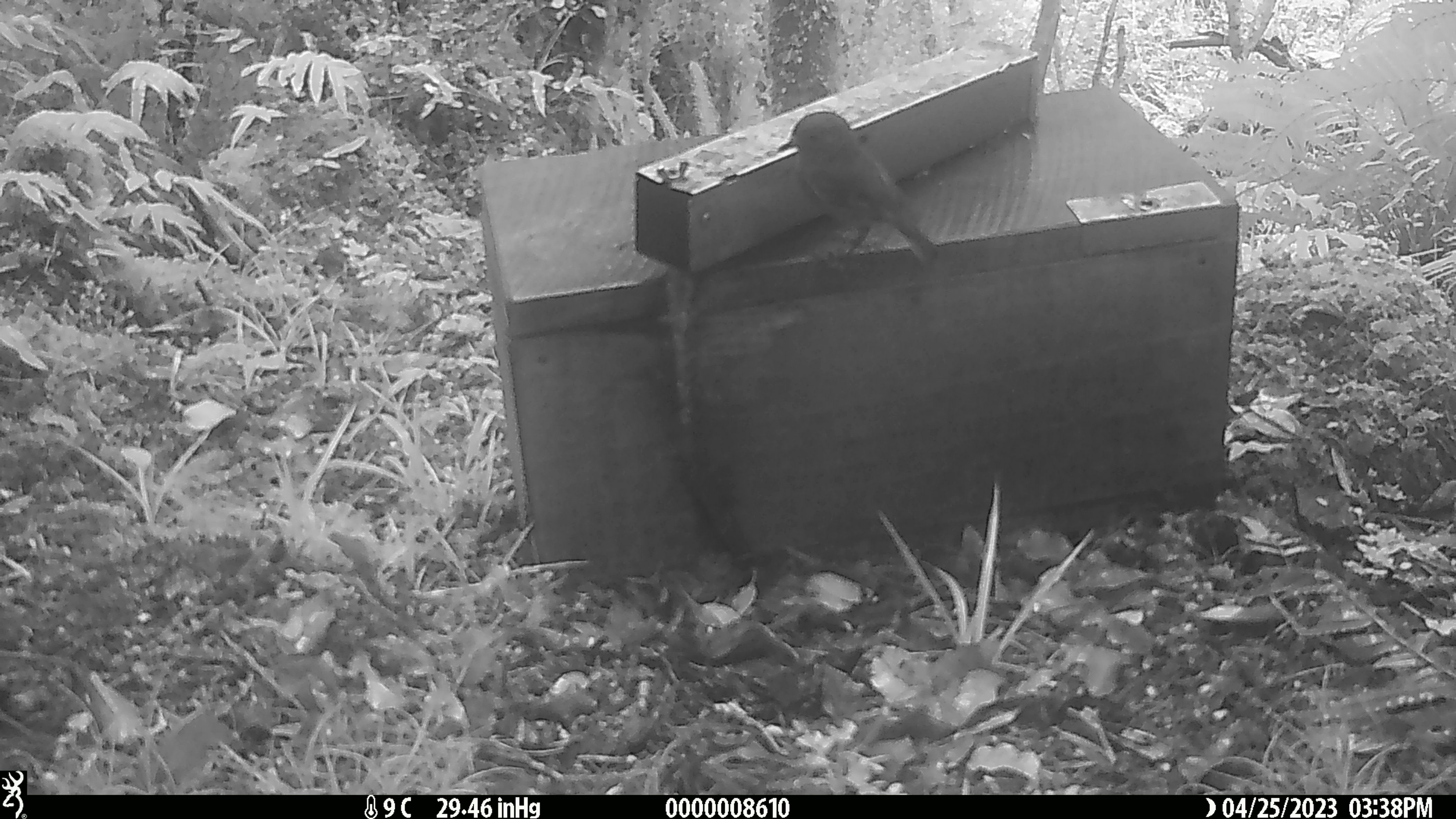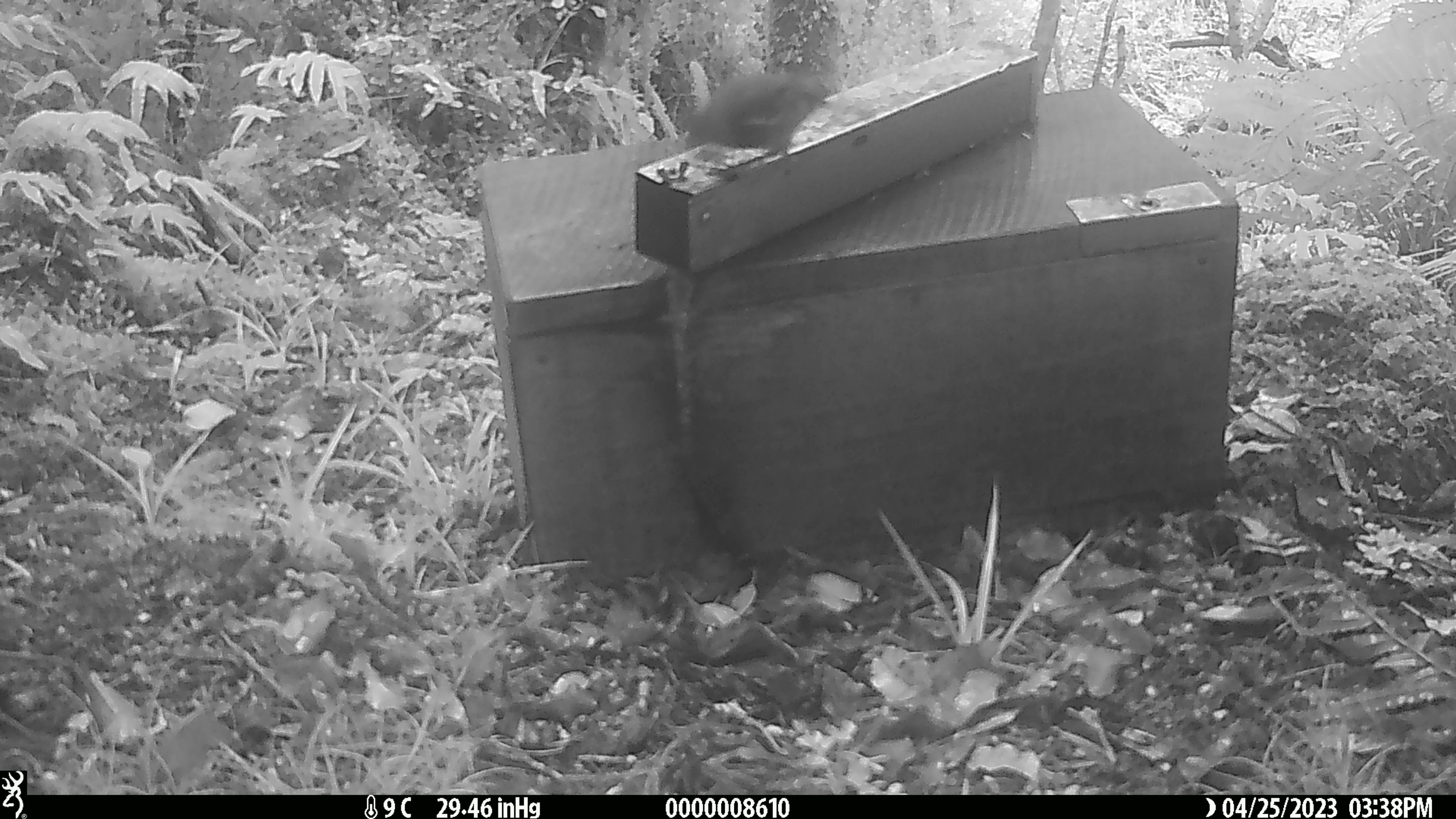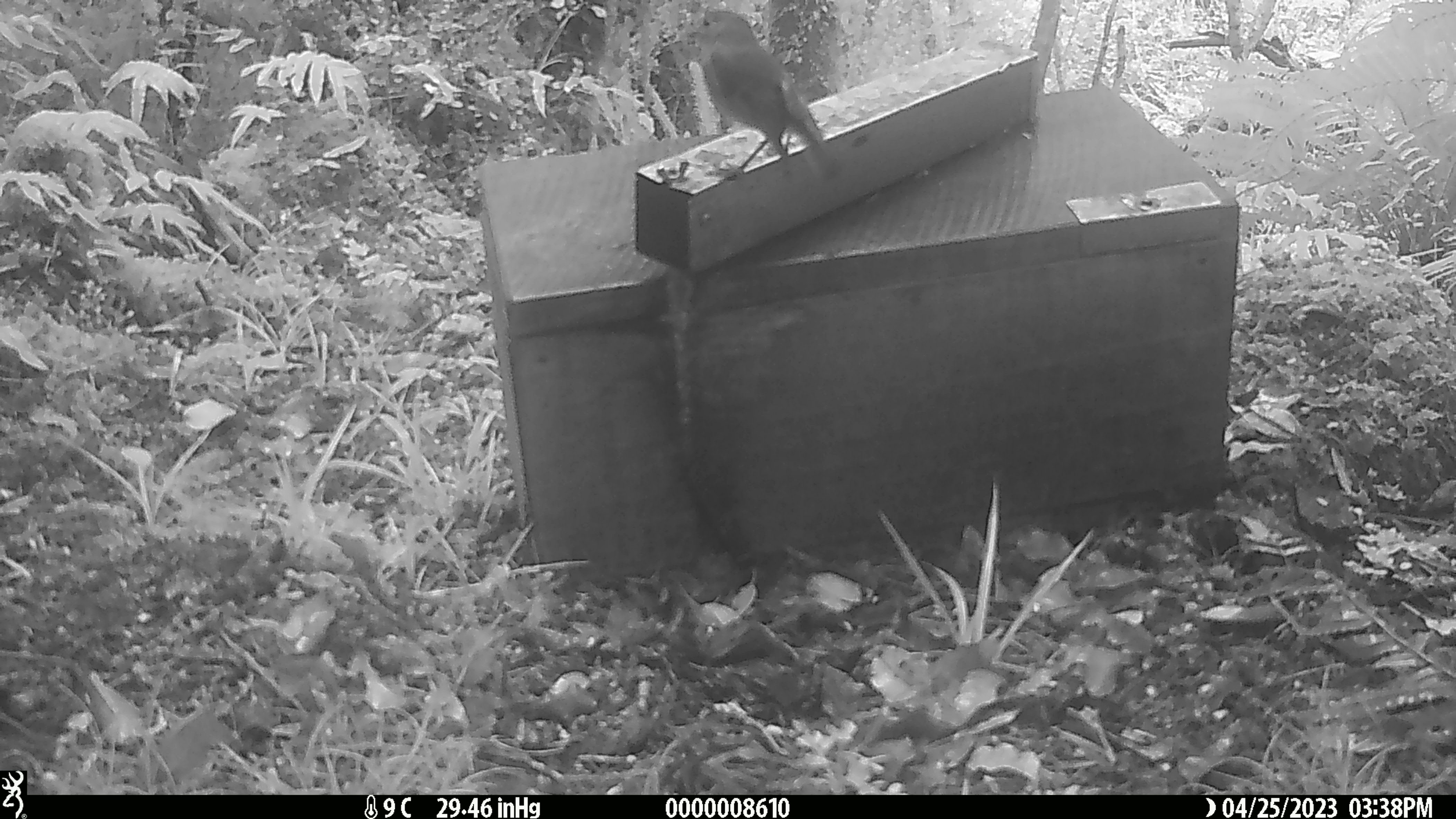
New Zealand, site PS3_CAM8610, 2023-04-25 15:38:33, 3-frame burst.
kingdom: Animalia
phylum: Chordata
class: Aves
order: Passeriformes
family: Petroicidae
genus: Petroica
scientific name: Petroica australis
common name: new zealand robin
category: robin